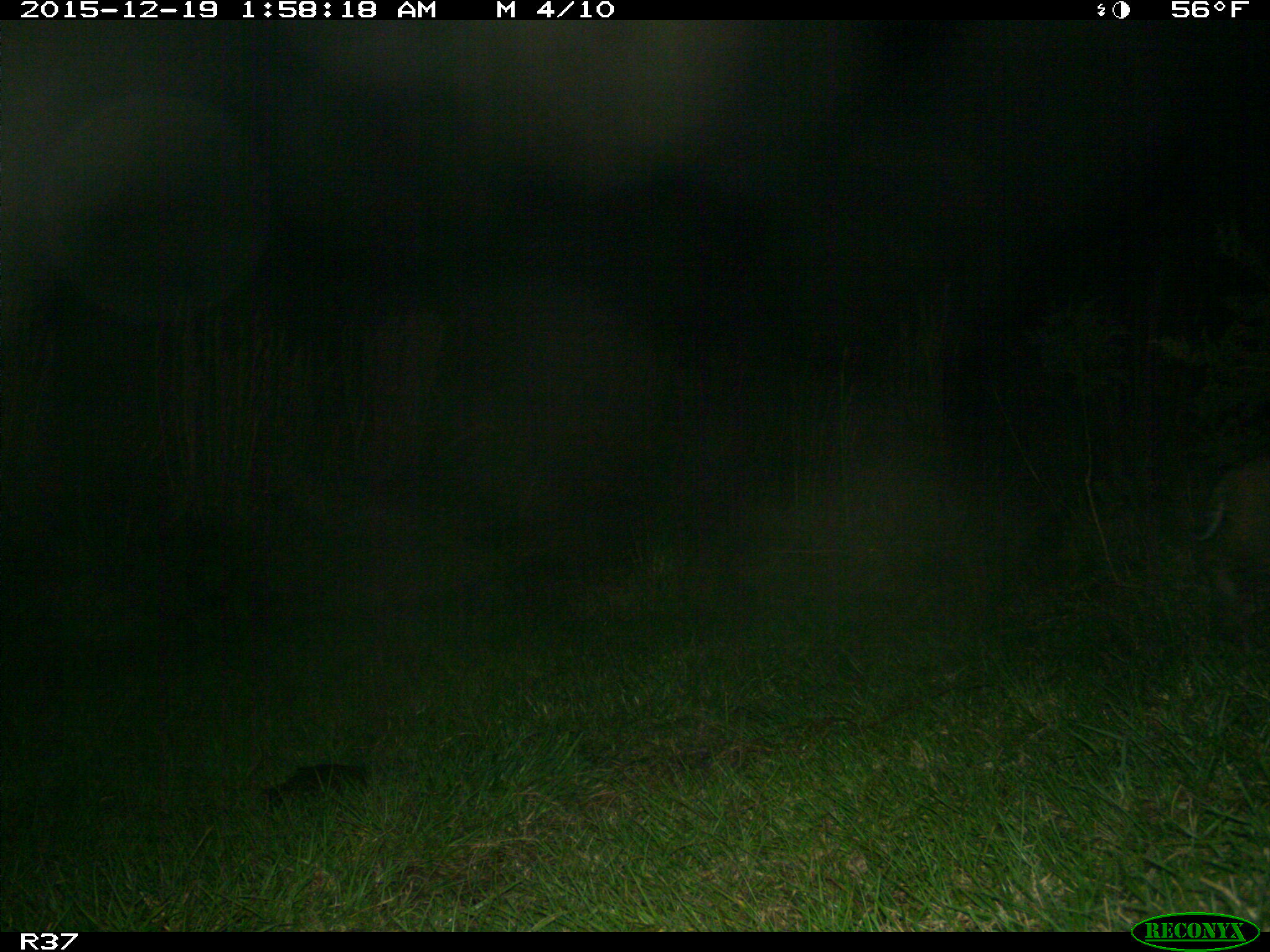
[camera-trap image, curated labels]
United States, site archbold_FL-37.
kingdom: Animalia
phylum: Chordata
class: Mammalia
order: Carnivora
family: Felidae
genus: Lynx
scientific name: Lynx rufus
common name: bobcat